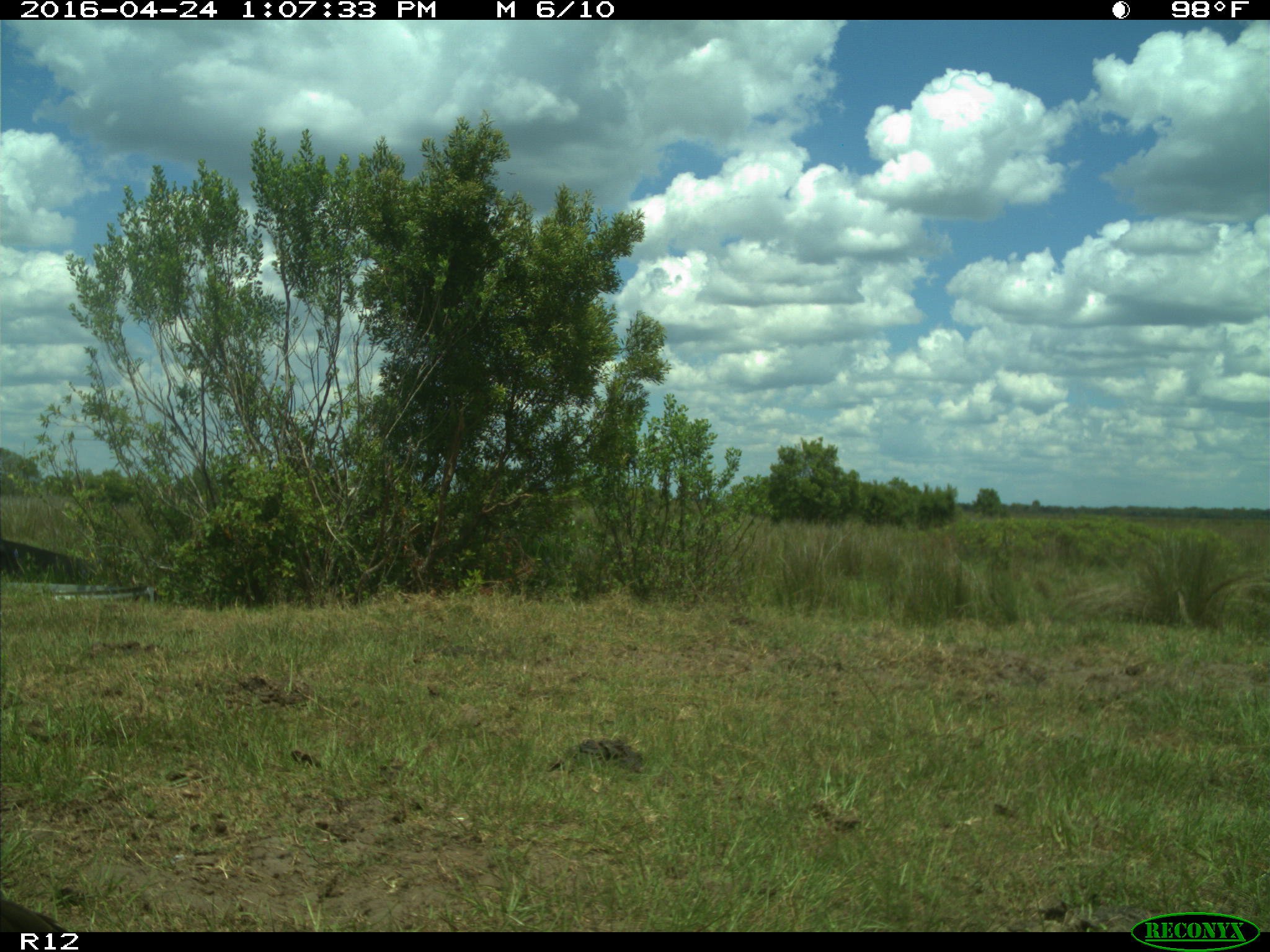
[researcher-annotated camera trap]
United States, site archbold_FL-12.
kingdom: Animalia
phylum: Chordata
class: Aves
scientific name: Aves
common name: birds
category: unidentified bird